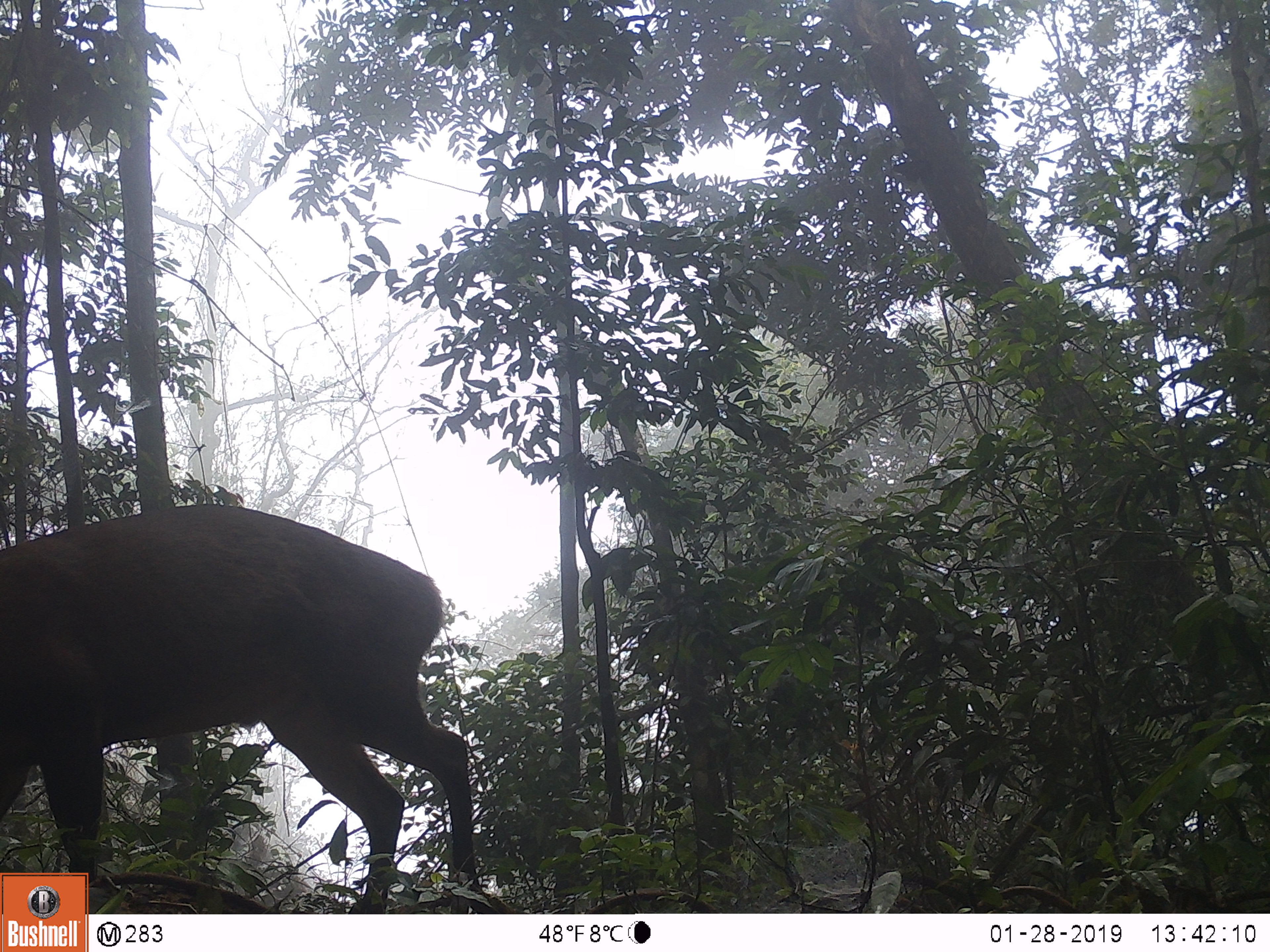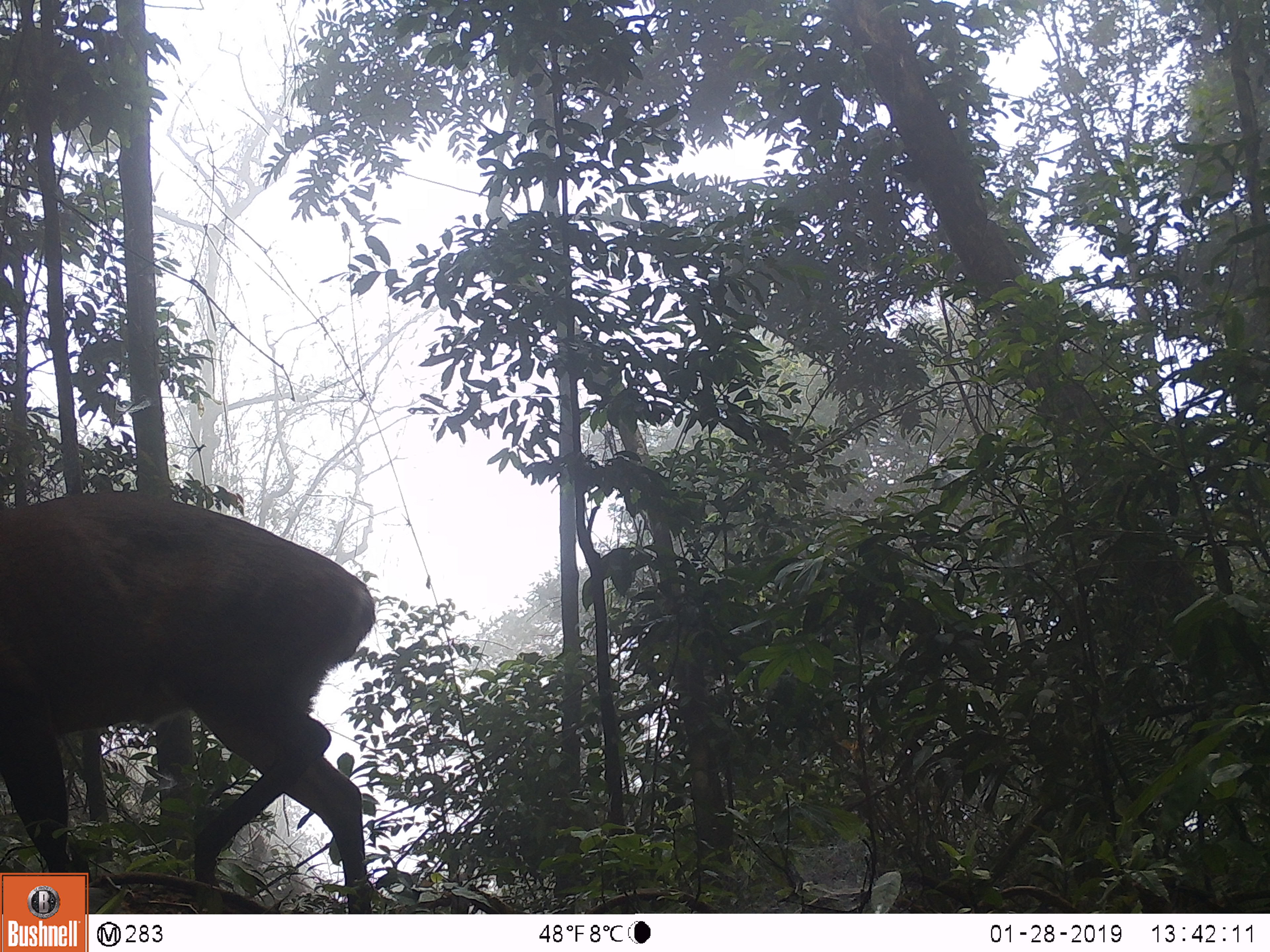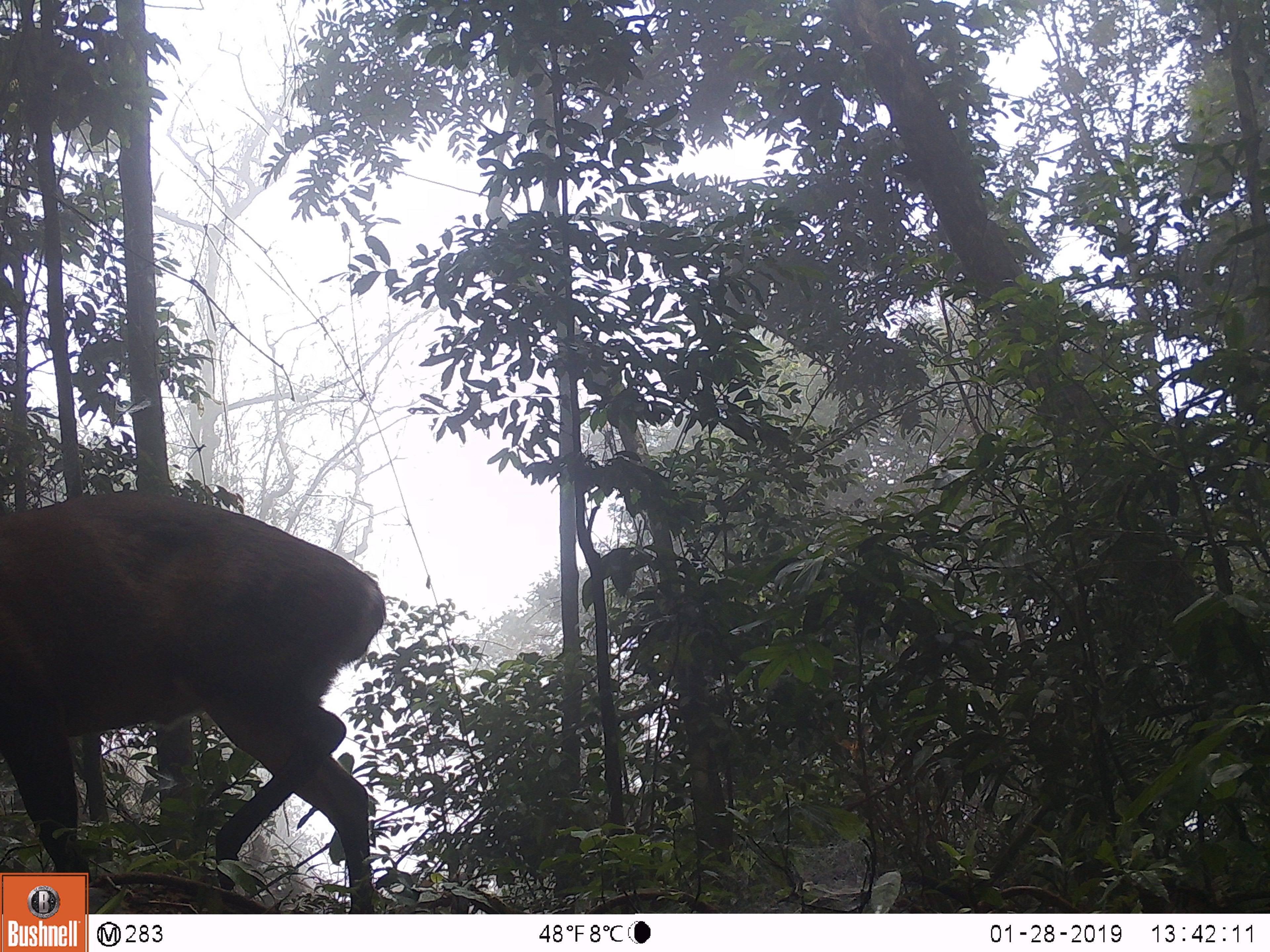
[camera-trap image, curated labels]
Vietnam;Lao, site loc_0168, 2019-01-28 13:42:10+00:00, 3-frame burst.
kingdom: Animalia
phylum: Chordata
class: Mammalia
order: Artiodactyla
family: Cervidae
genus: Muntiacus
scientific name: Muntiacus vuquangensis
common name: large-antlered muntjac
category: large antlered muntjac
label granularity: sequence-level